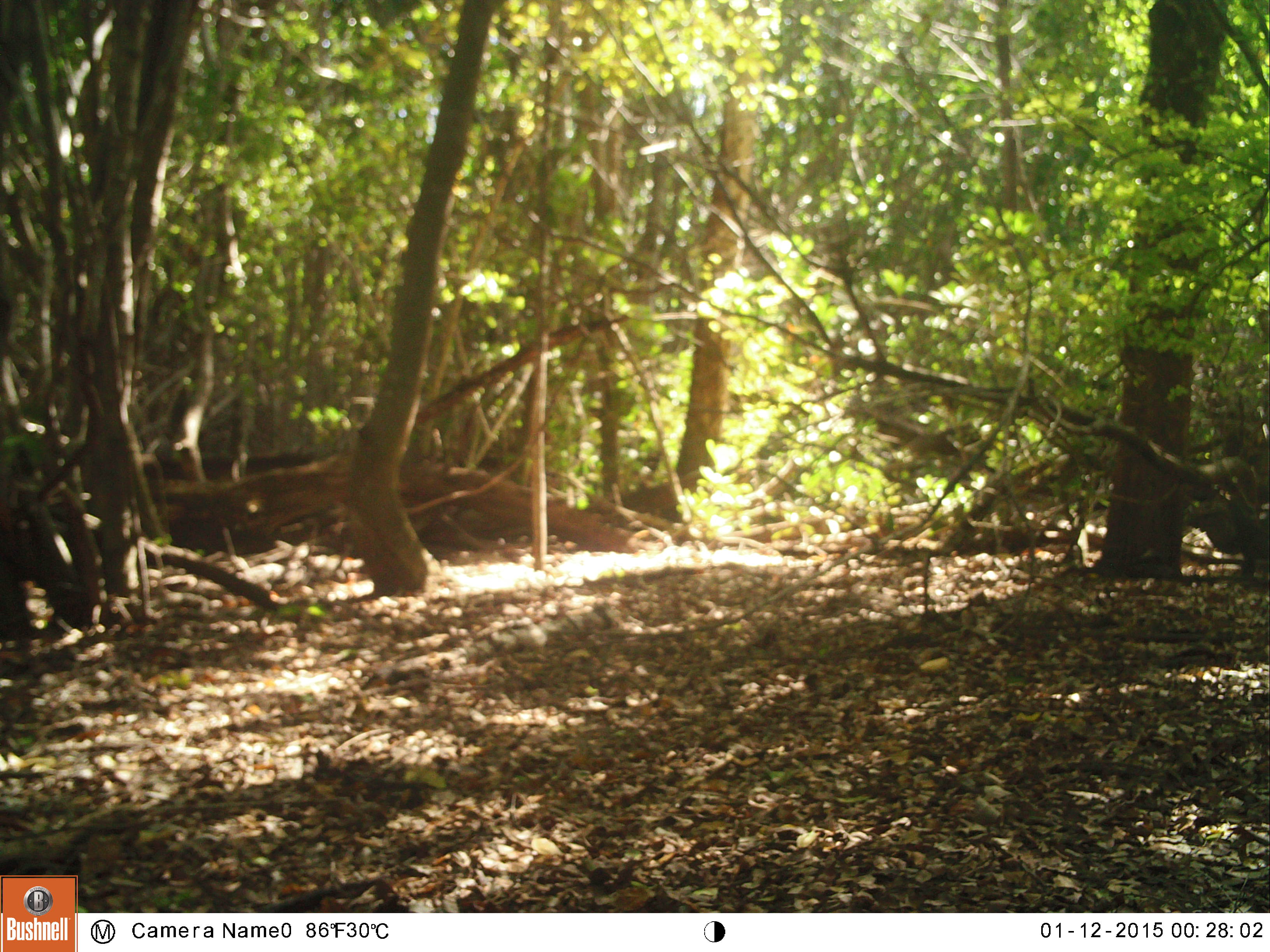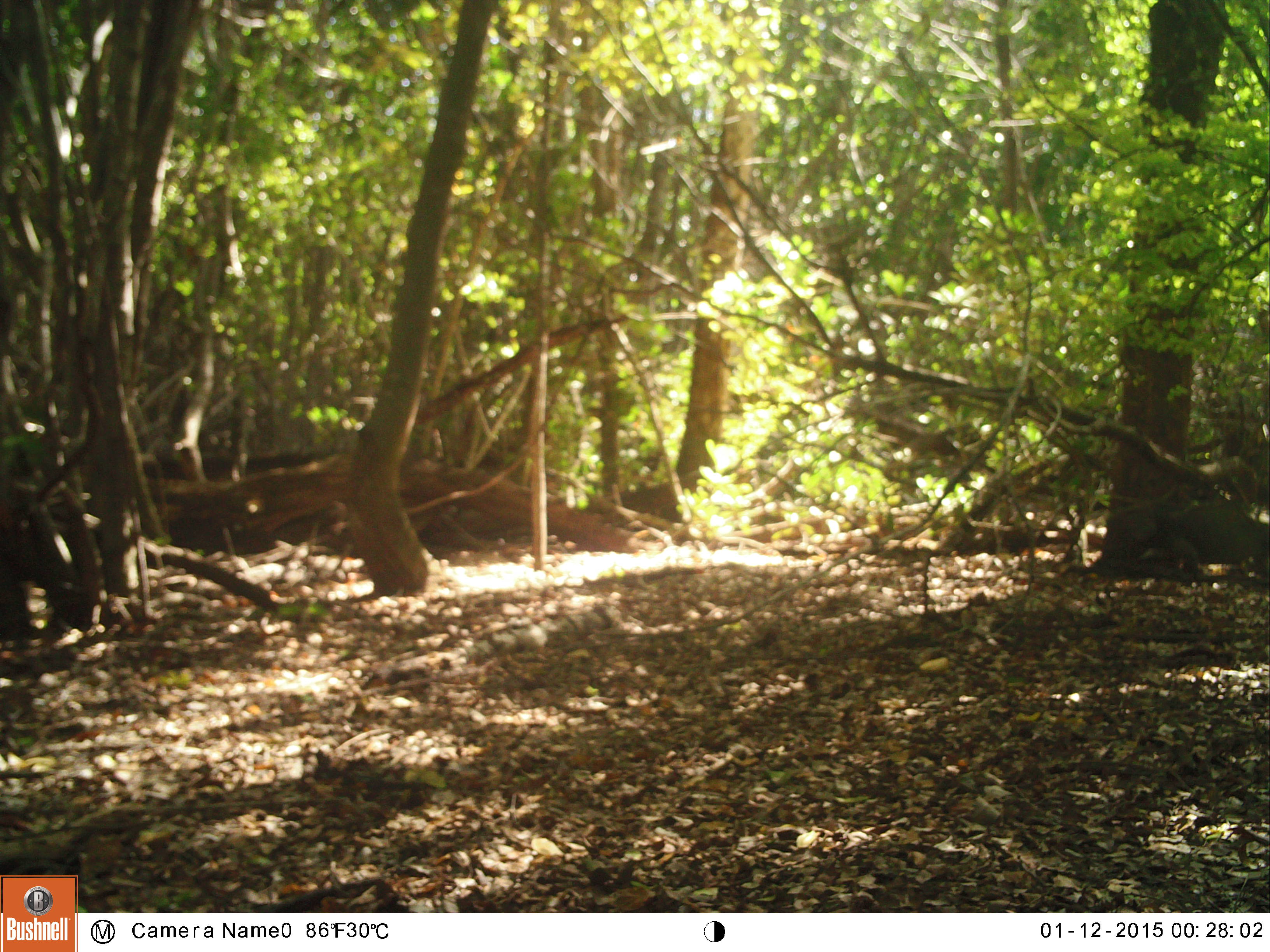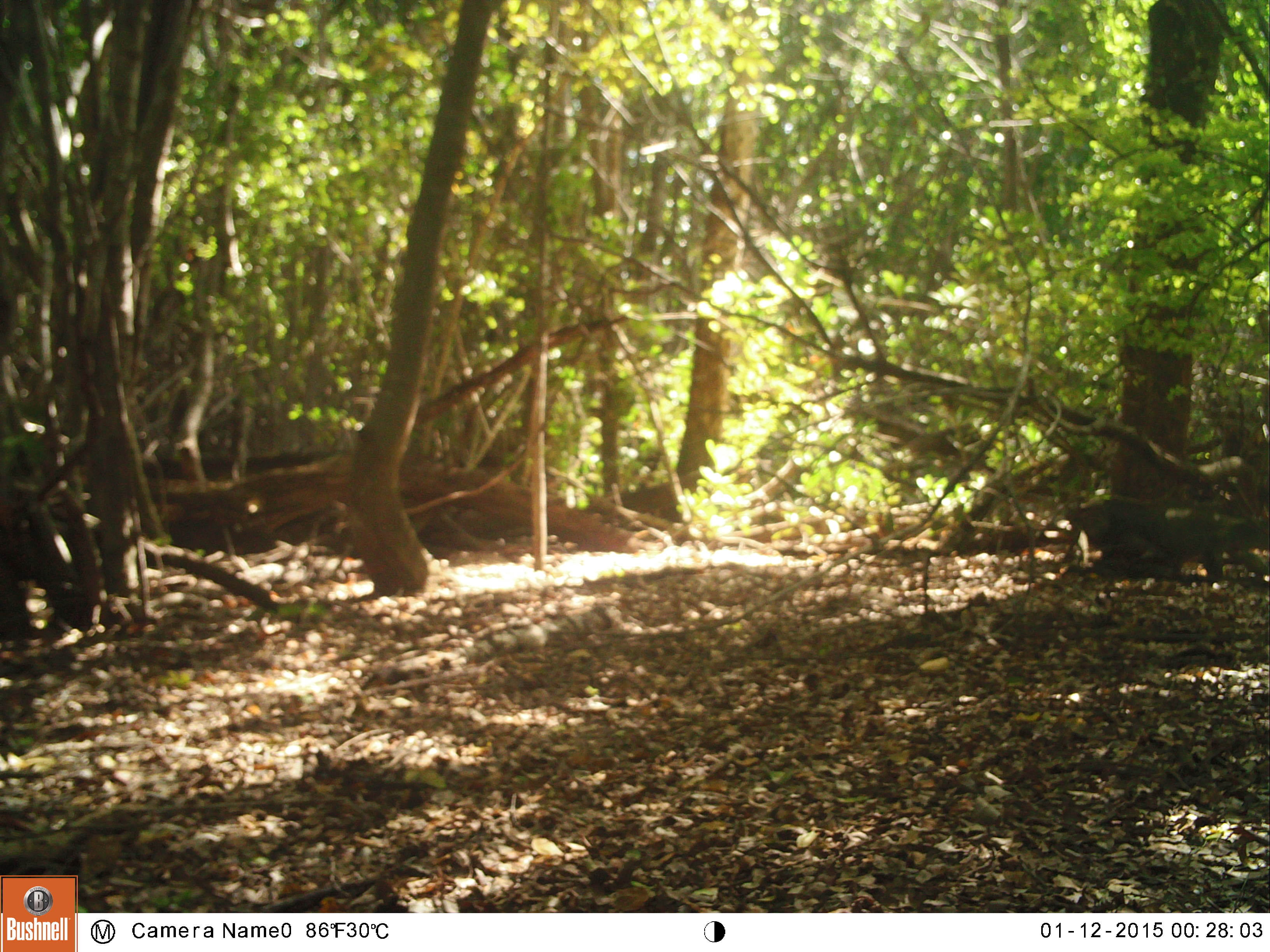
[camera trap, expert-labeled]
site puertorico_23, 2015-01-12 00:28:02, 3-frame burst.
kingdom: Animalia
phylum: Chordata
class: Reptilia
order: Squamata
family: Iguanidae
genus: Iguana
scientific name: Iguana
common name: typical iguanas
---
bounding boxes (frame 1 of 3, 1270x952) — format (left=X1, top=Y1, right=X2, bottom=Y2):
iguana: (left=1193, top=500, right=1270, bottom=584)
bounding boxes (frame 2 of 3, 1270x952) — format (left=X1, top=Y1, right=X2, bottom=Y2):
iguana: (left=1134, top=501, right=1270, bottom=583)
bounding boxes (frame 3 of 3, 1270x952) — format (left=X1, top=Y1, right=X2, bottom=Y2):
iguana: (left=1061, top=496, right=1262, bottom=587)